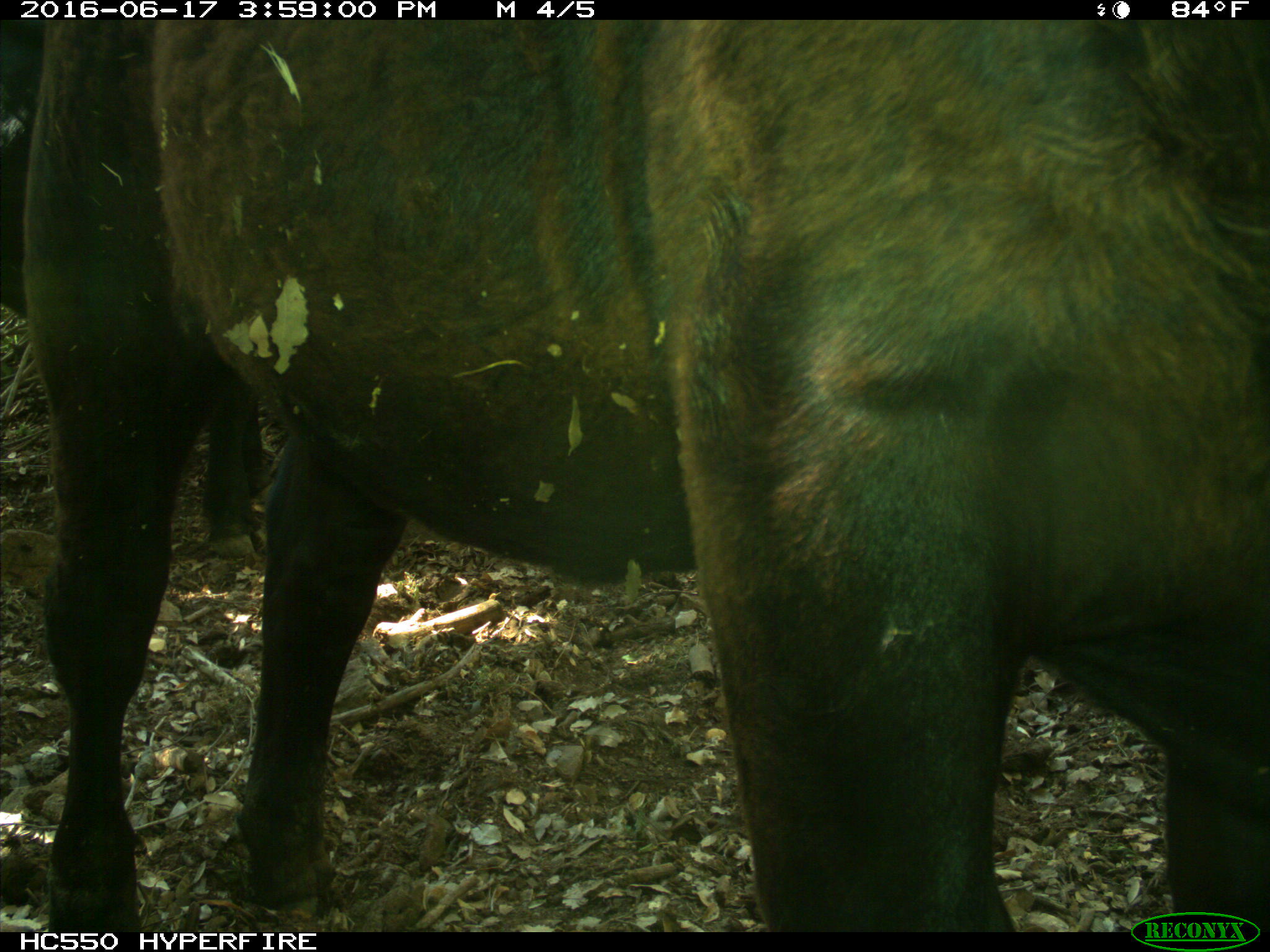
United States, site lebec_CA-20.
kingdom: Animalia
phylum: Chordata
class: Mammalia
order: Artiodactyla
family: Bovidae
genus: Bos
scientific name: Bos taurus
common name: domestic cow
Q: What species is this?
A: Bos taurus (domestic cow).